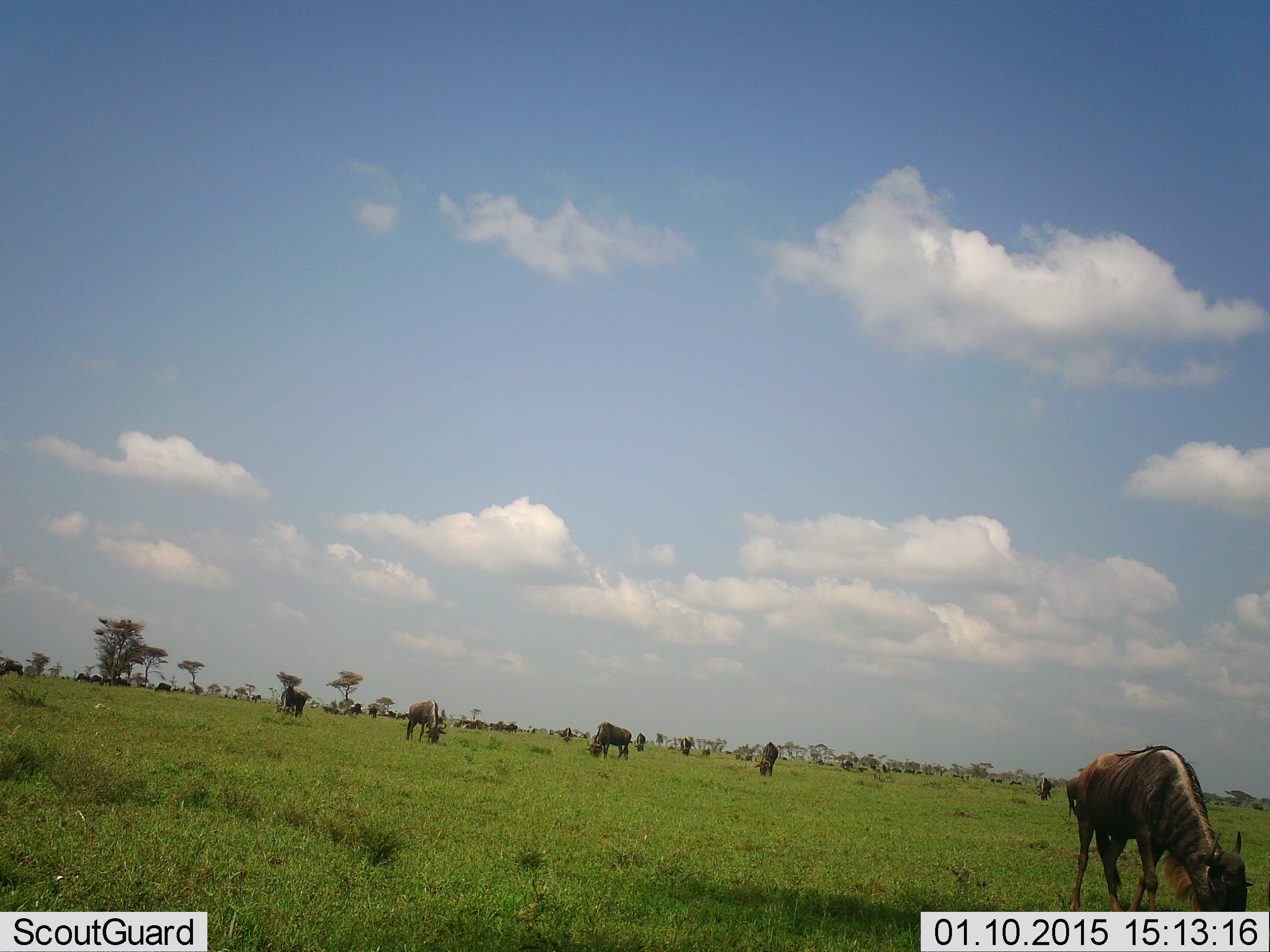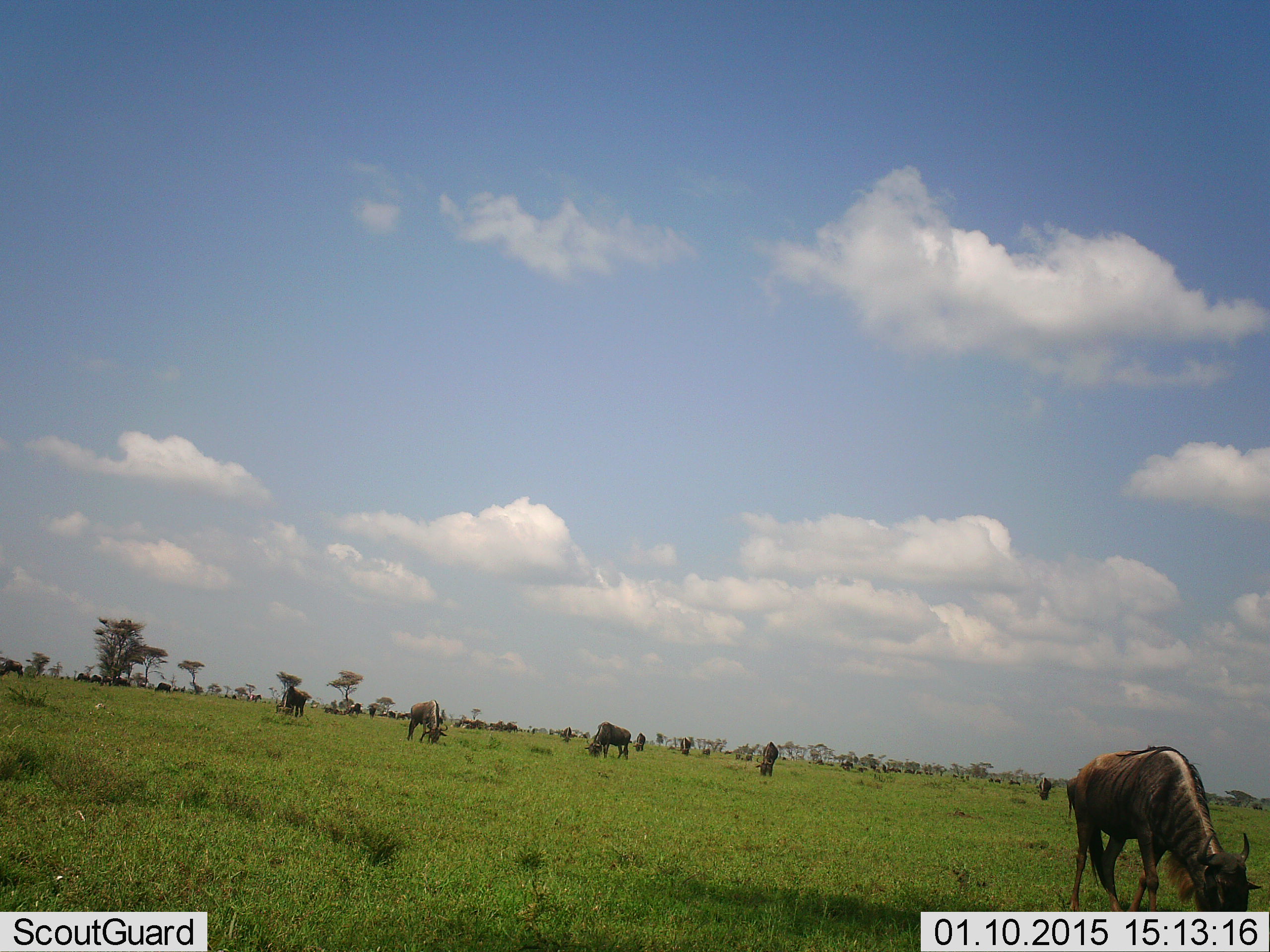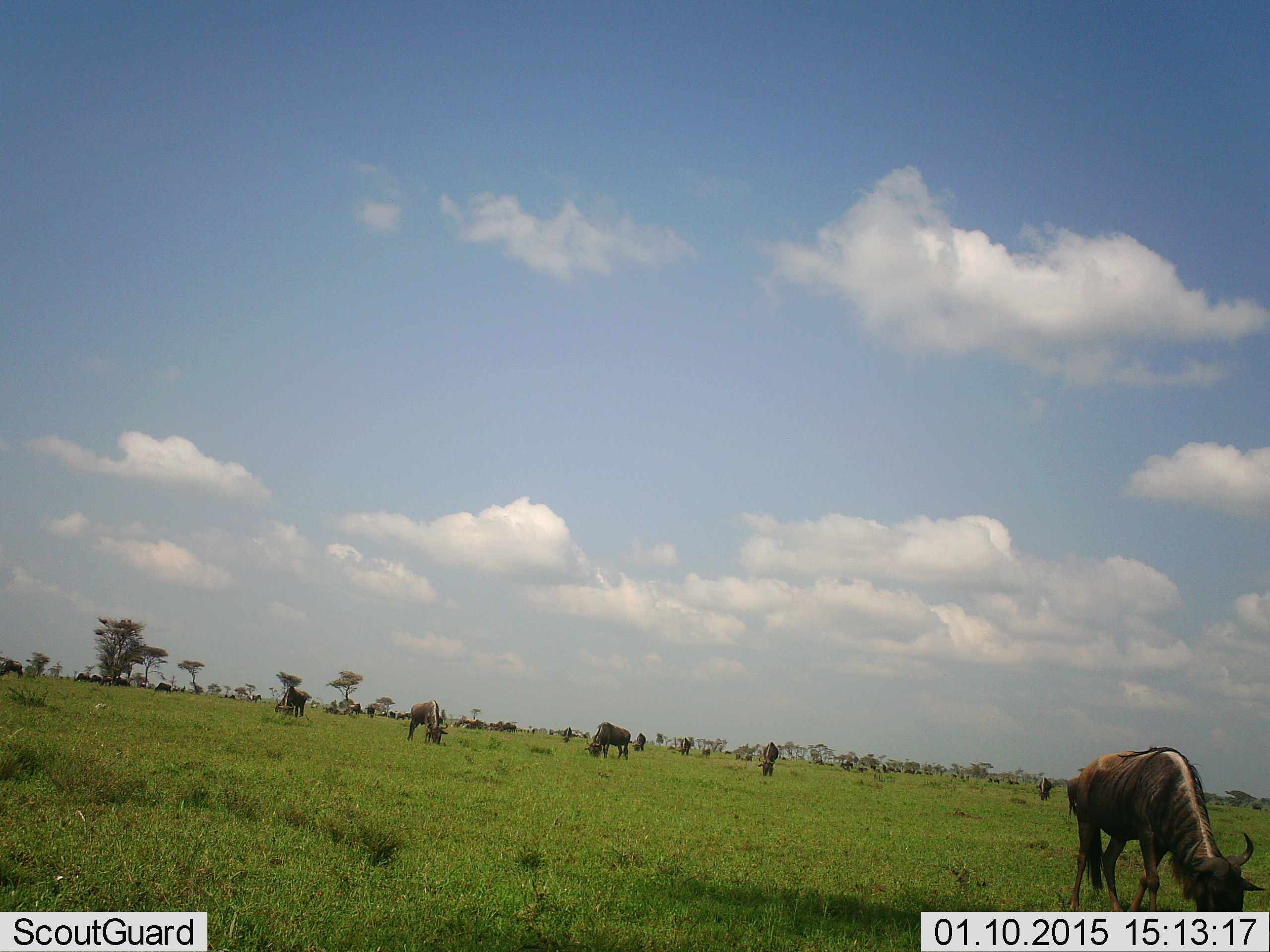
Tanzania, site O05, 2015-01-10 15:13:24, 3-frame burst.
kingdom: Animalia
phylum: Chordata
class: Mammalia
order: Artiodactyla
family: Bovidae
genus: Connochaetes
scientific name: Connochaetes taurinus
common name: blue wildebeest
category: wildebeest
Wildebeest (blue wildebeest) (Connochaetes taurinus), count 11-50. Behavior (volunteer vote fractions): standing 0%, resting 0%, moving 30%, interacting 0%. Young present (vote fraction): 0%. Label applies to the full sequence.